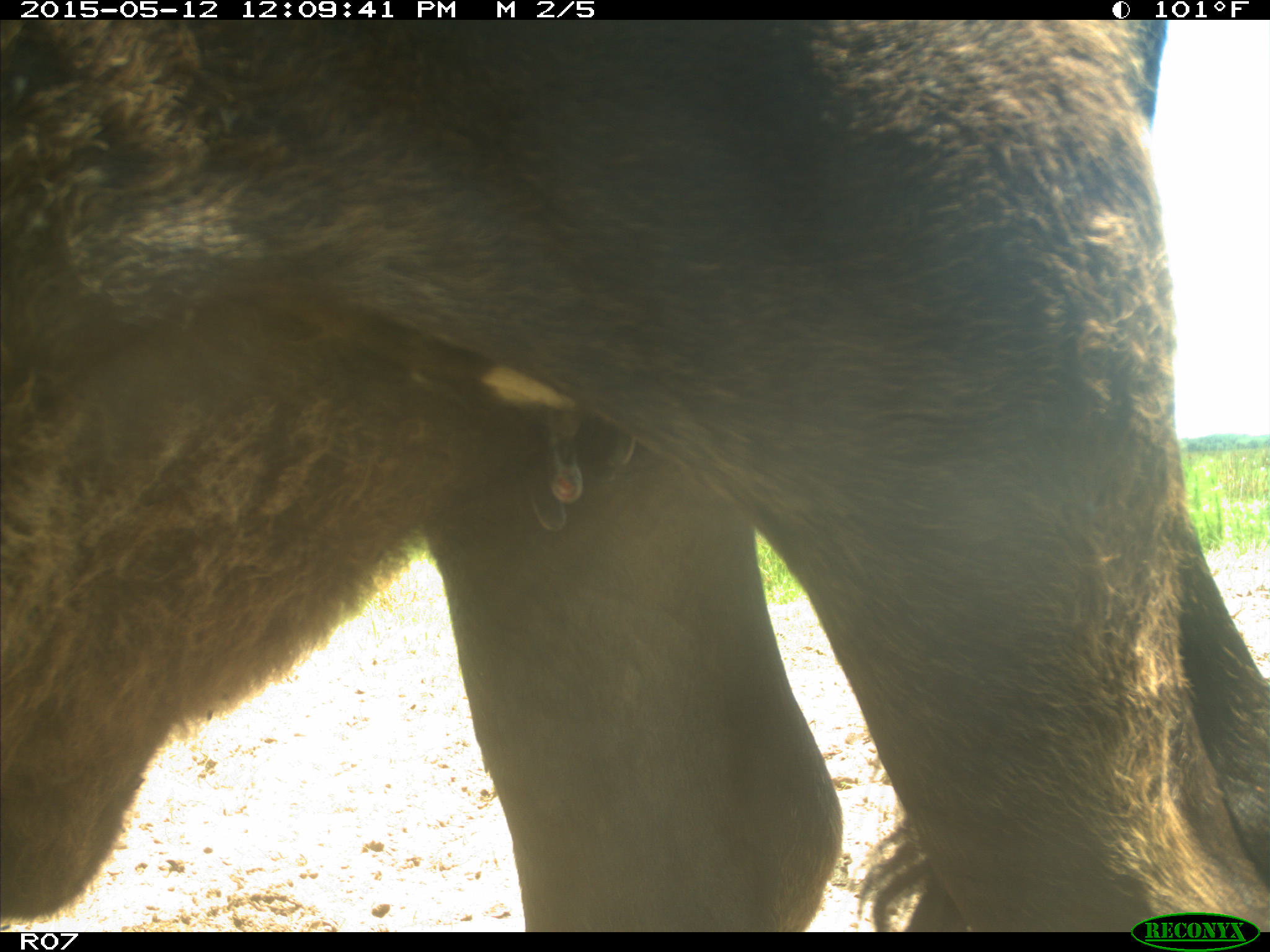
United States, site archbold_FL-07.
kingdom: Animalia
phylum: Chordata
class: Mammalia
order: Artiodactyla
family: Bovidae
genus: Bos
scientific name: Bos taurus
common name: domestic cow